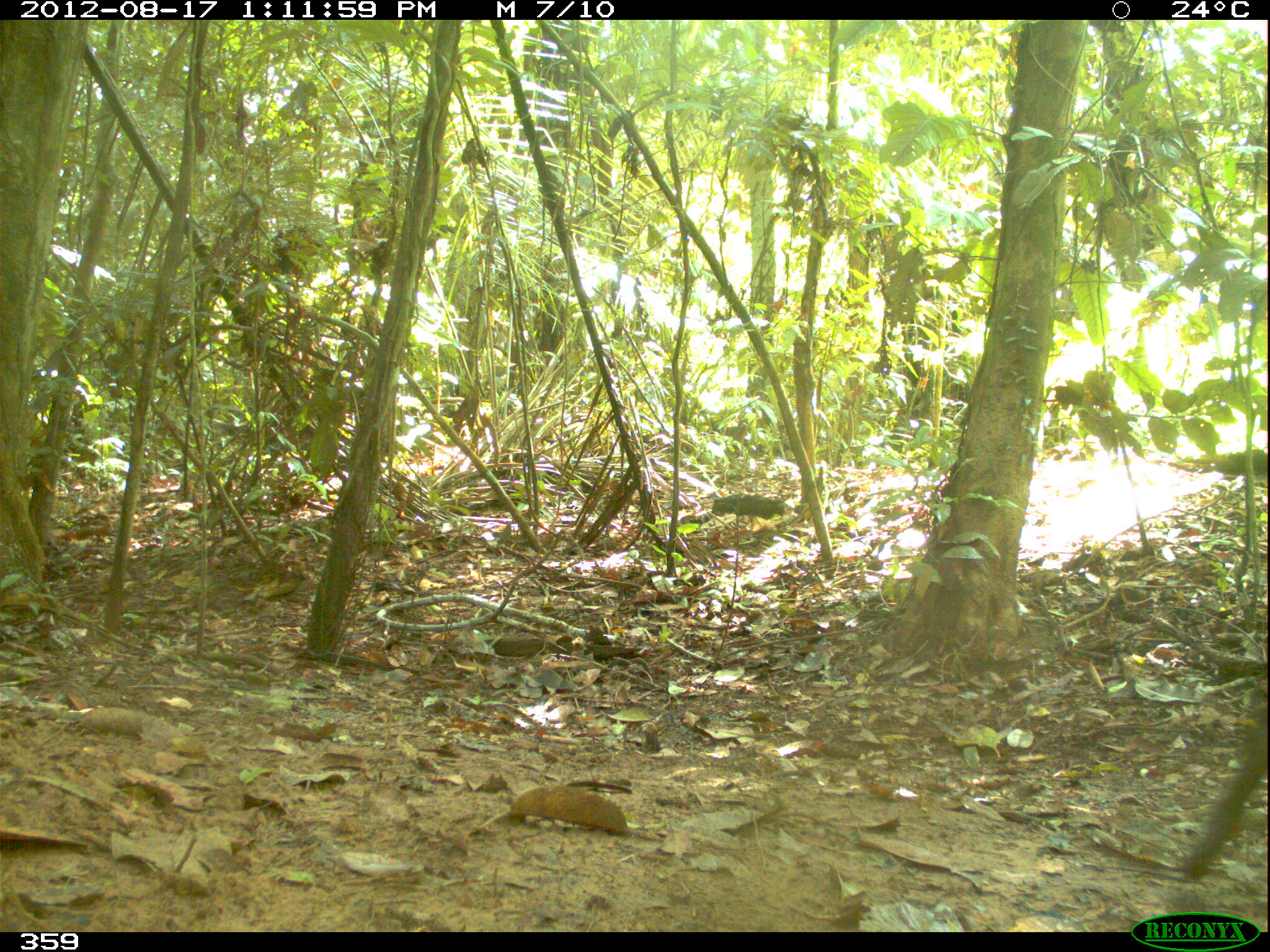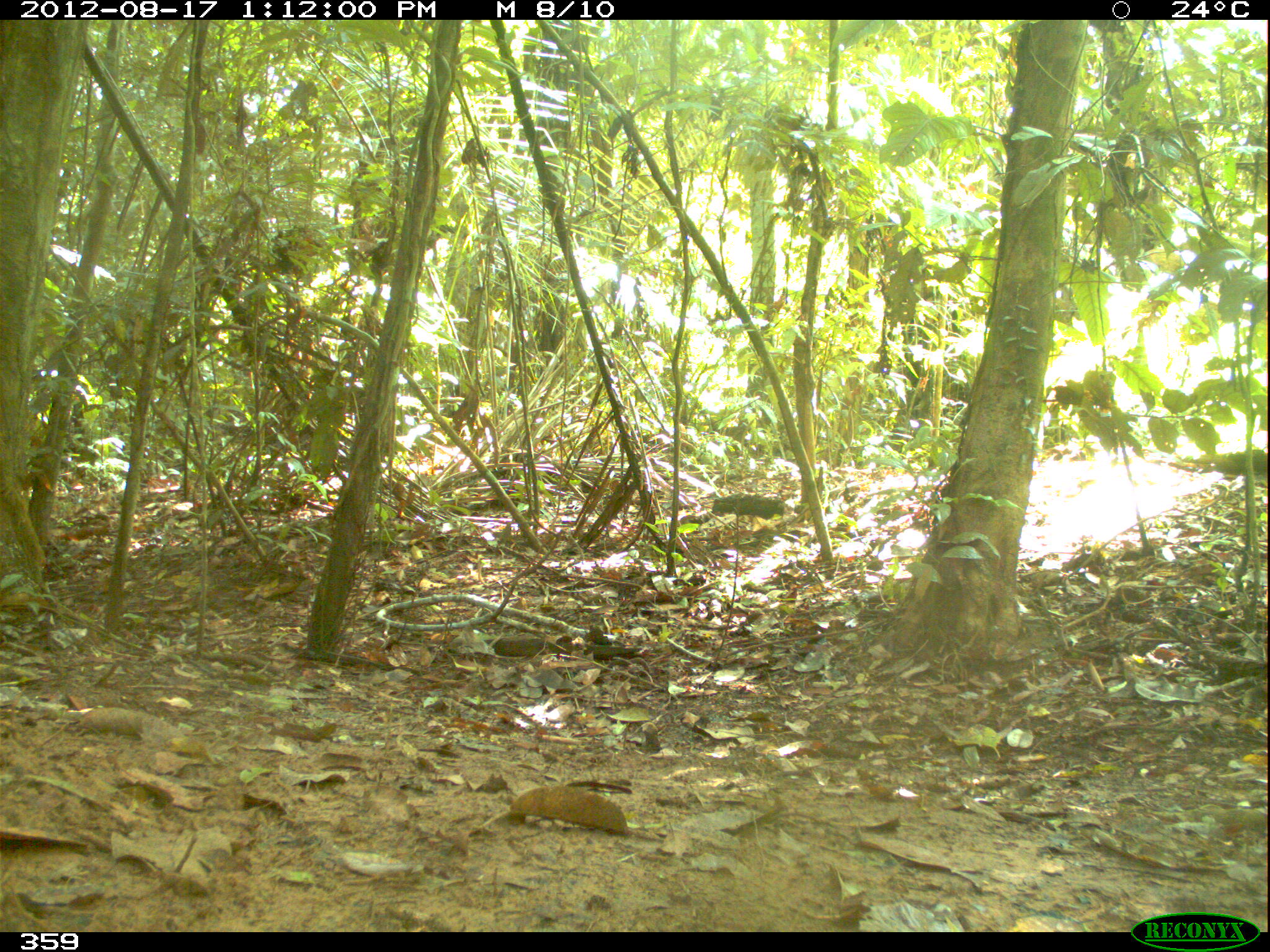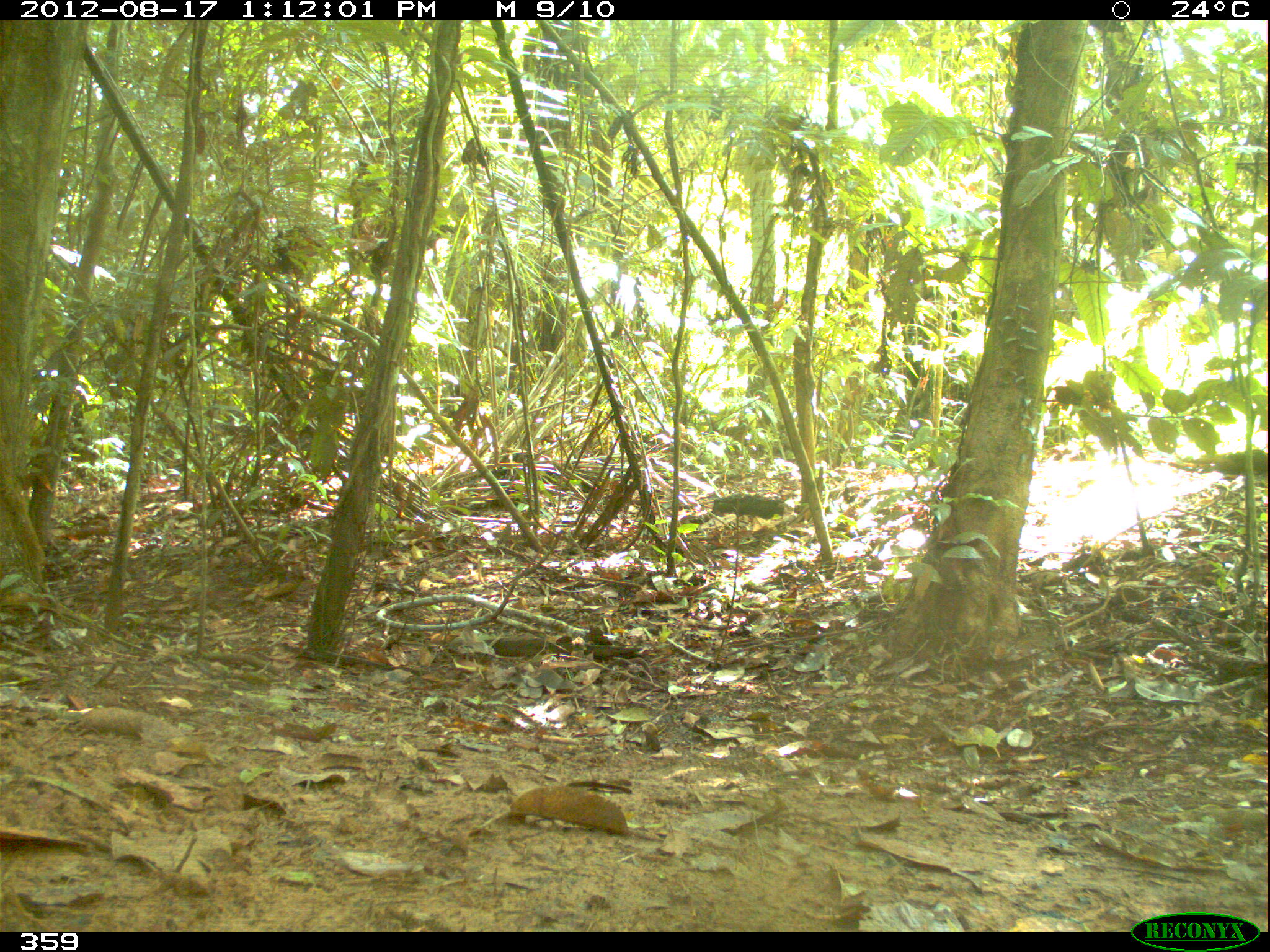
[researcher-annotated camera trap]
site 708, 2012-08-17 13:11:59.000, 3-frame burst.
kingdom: Animalia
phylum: Chordata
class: Mammalia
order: Artiodactyla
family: Tayassuidae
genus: Pecari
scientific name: Pecari tajacu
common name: collared peccary